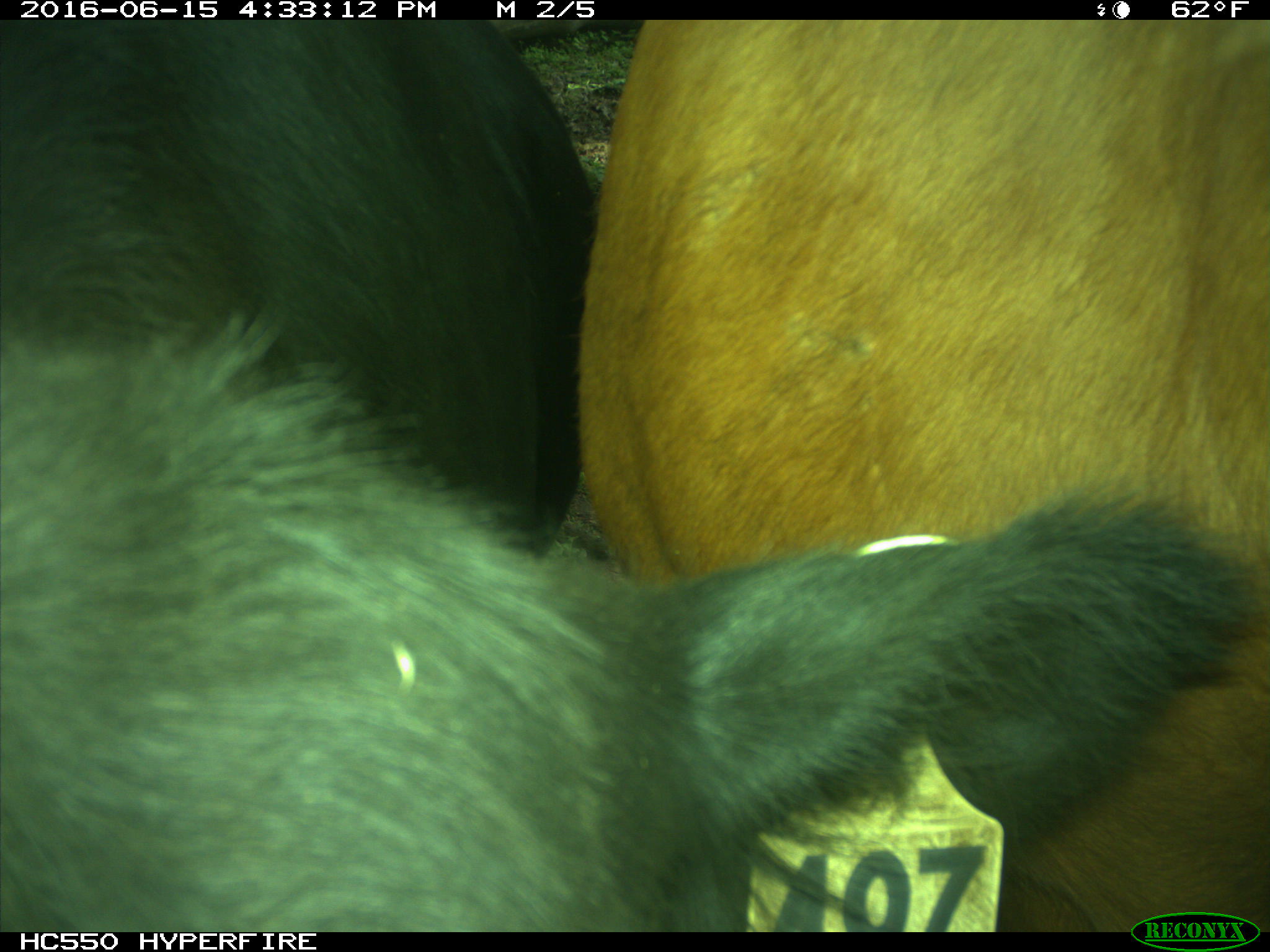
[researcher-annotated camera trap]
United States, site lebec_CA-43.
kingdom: Animalia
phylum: Chordata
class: Mammalia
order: Artiodactyla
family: Bovidae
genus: Bos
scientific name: Bos taurus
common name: domestic cow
Bos taurus (domestic cow).